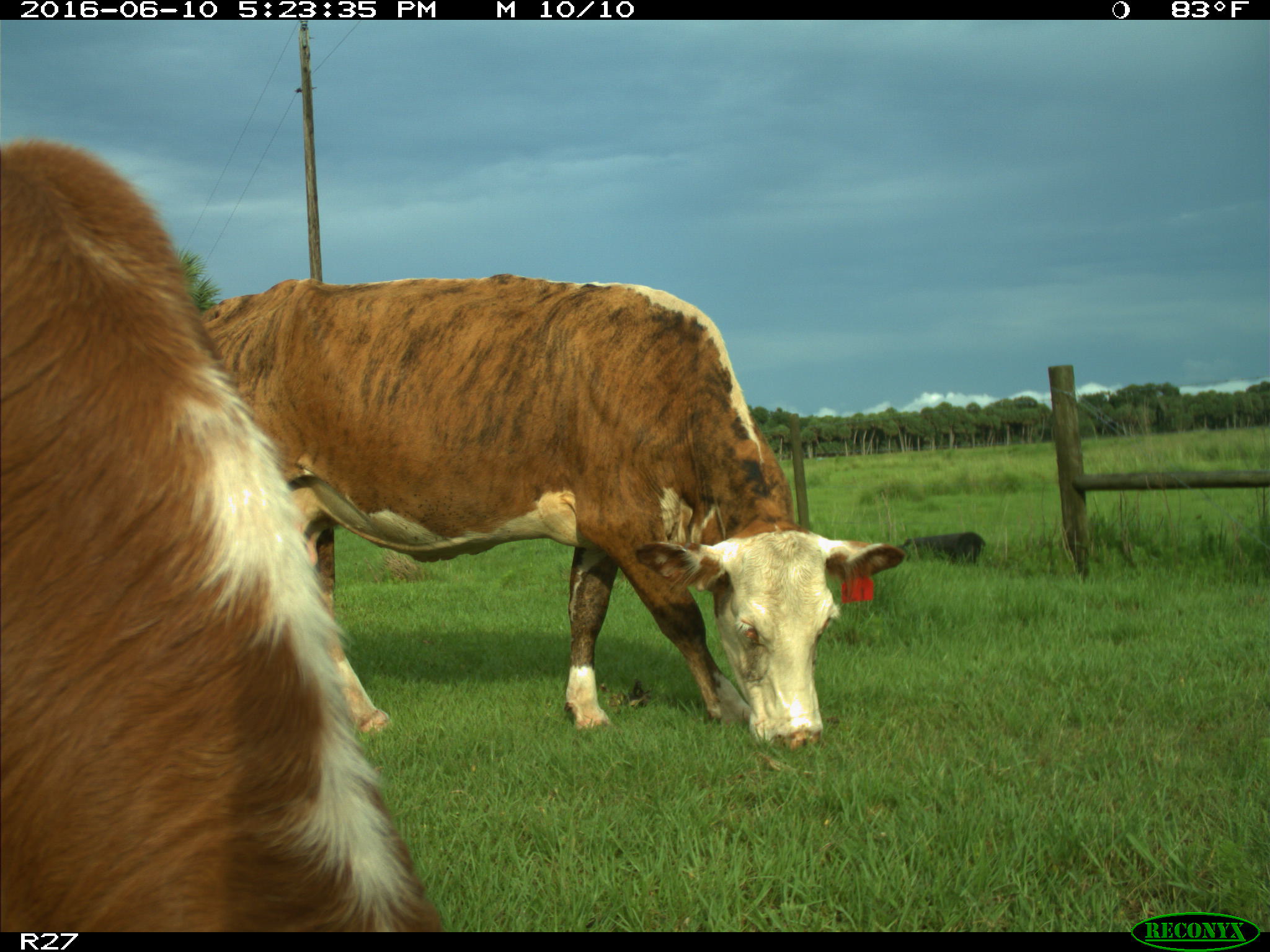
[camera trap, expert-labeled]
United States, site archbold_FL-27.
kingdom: Animalia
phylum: Chordata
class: Mammalia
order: Artiodactyla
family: Bovidae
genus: Bos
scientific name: Bos taurus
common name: domestic cow